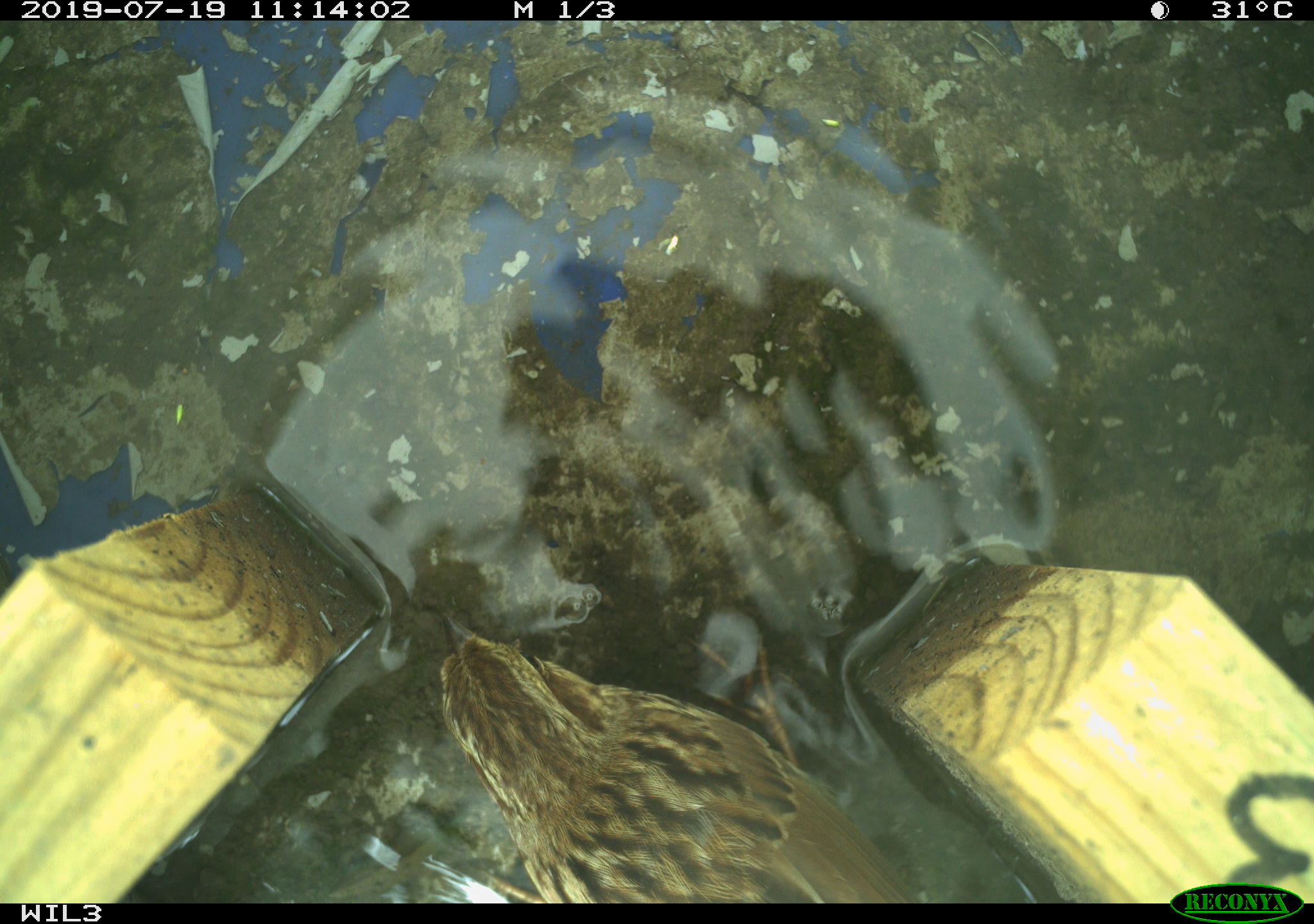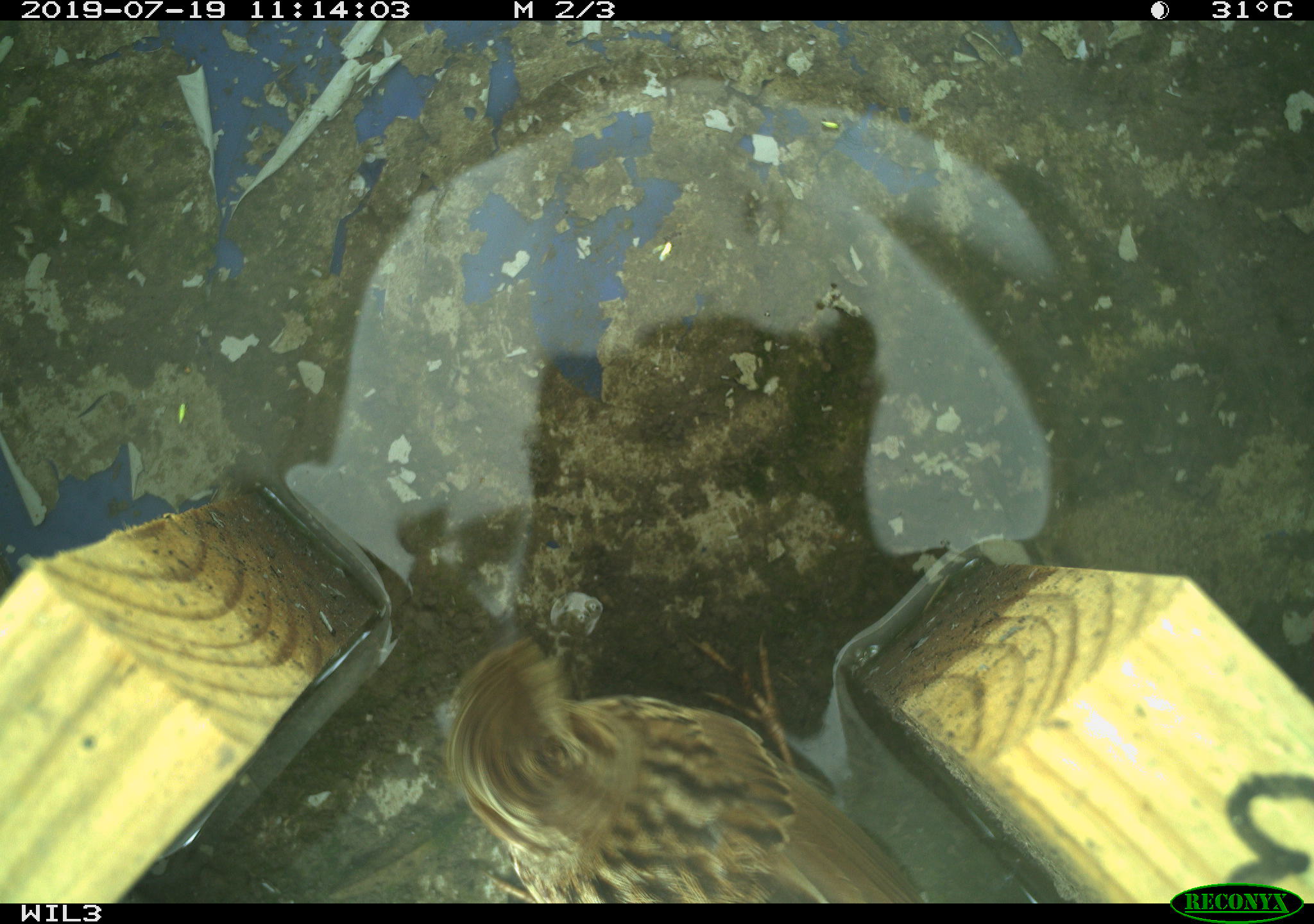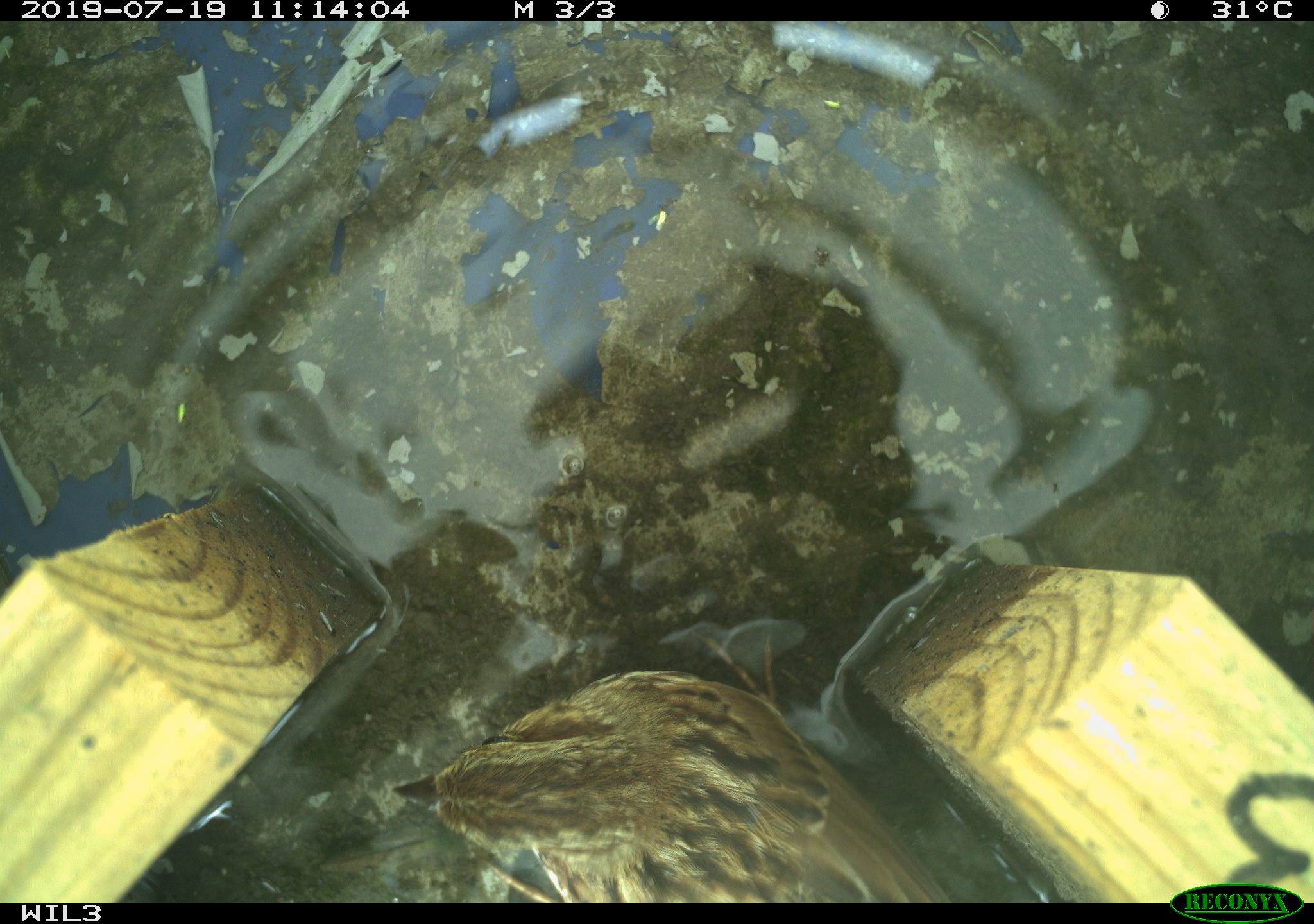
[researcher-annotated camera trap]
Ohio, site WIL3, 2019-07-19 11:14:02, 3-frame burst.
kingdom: Animalia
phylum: Chordata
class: Aves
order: Passeriformes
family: Passerellidae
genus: Melospiza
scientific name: Melospiza melodia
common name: song sparrow